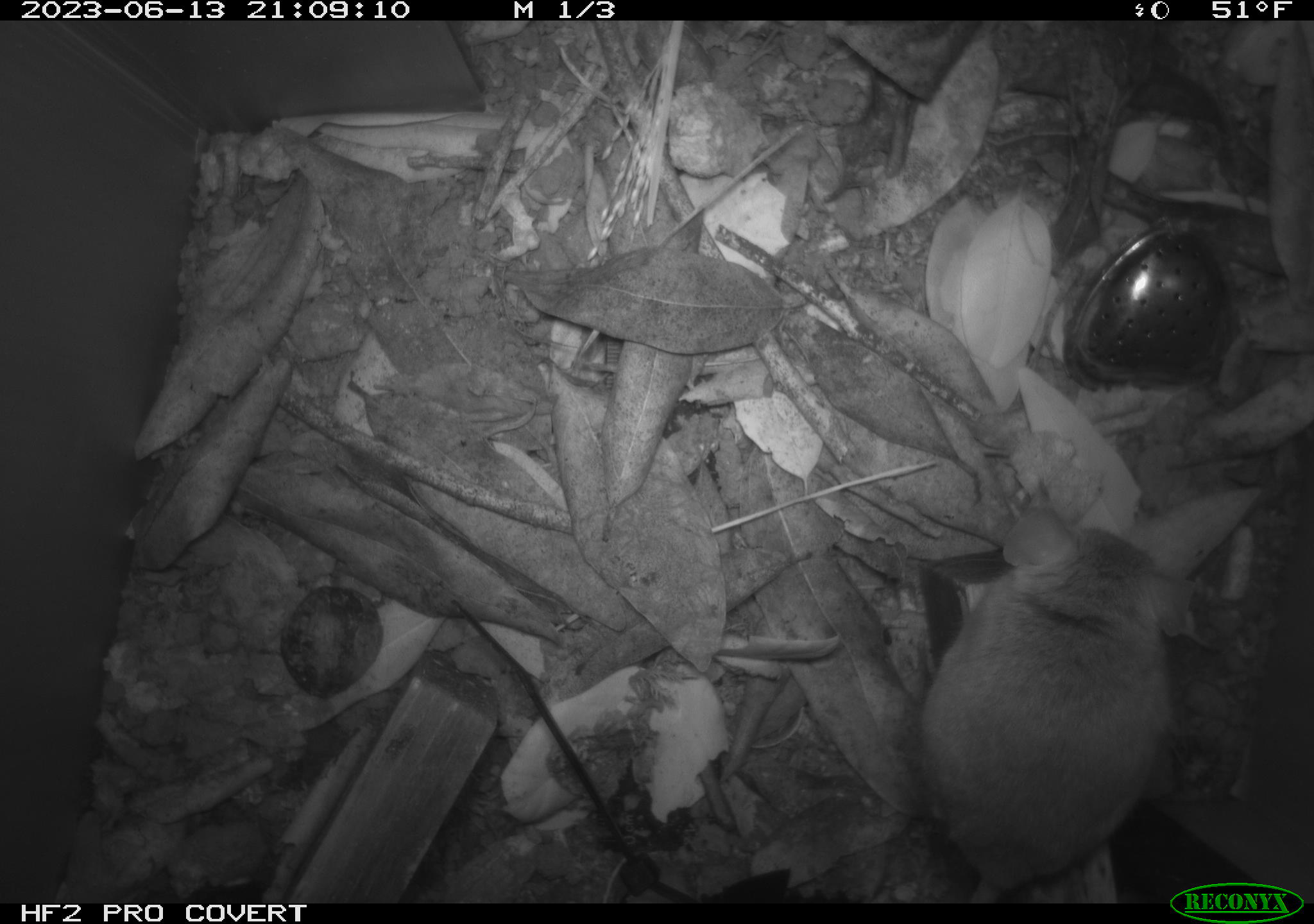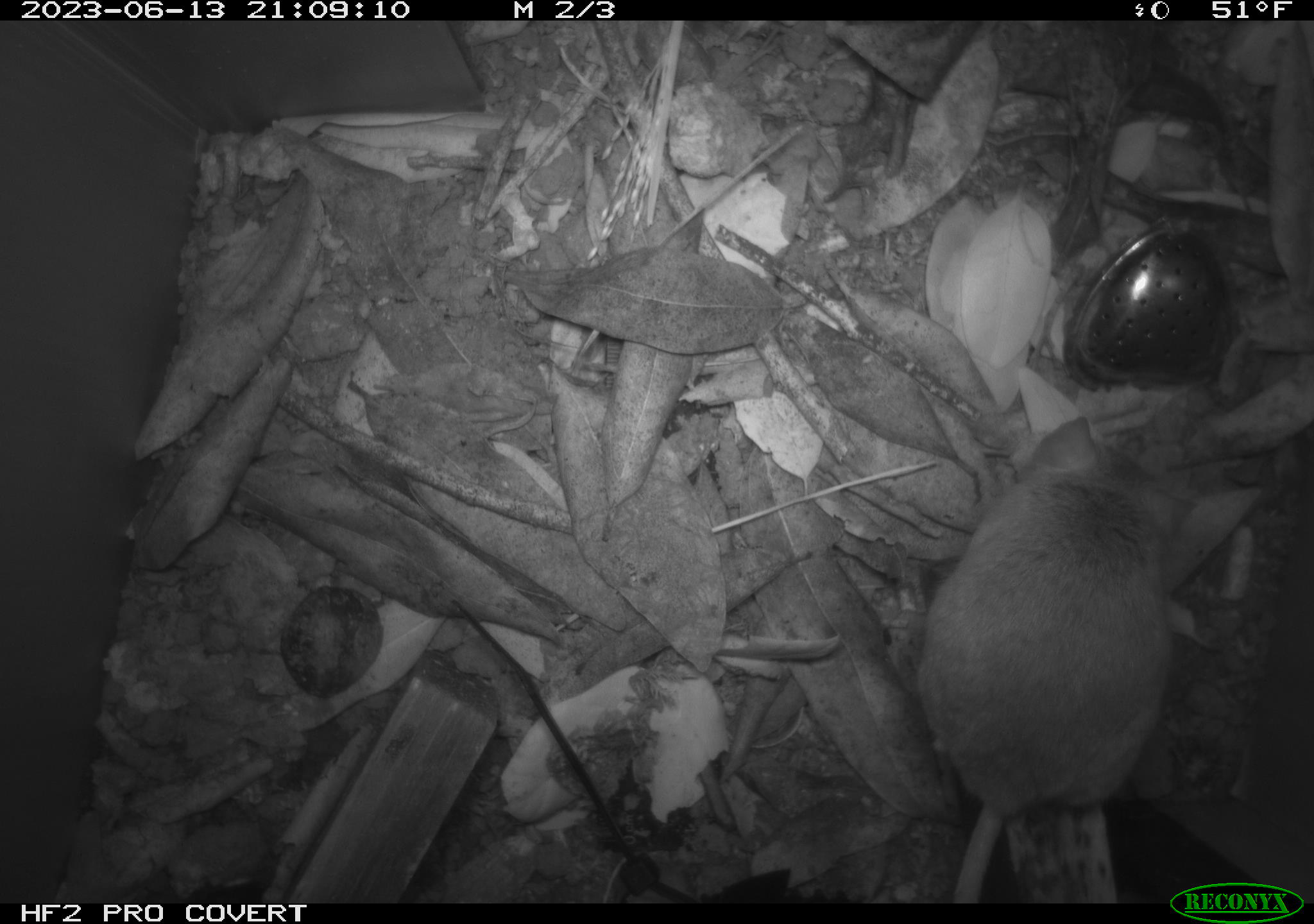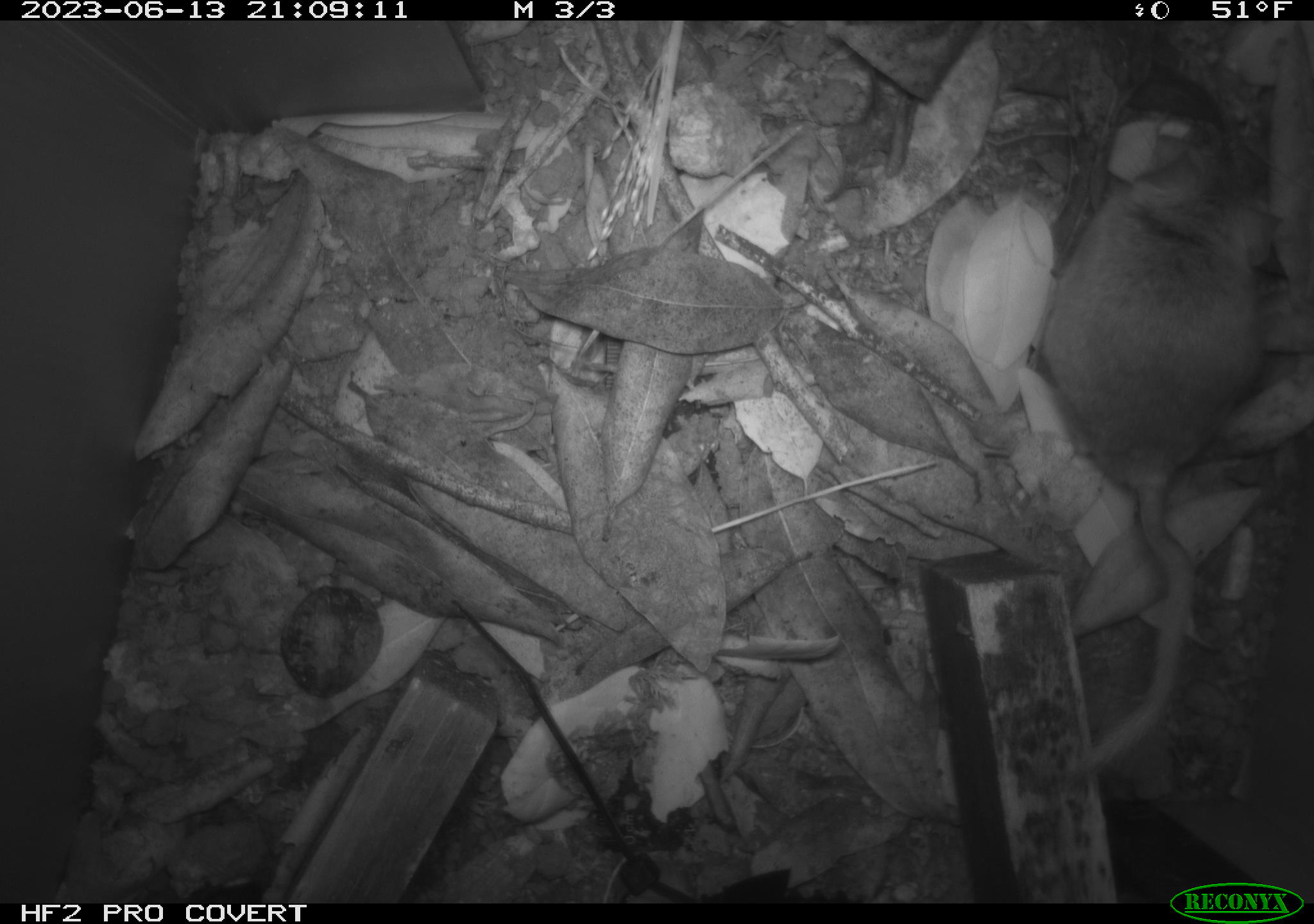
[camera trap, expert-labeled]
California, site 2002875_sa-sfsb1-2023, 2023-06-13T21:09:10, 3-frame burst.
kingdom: Animalia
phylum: Chordata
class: Mammalia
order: Rodentia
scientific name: Rodentia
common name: mouse species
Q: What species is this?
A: Mouse species (Rodentia).